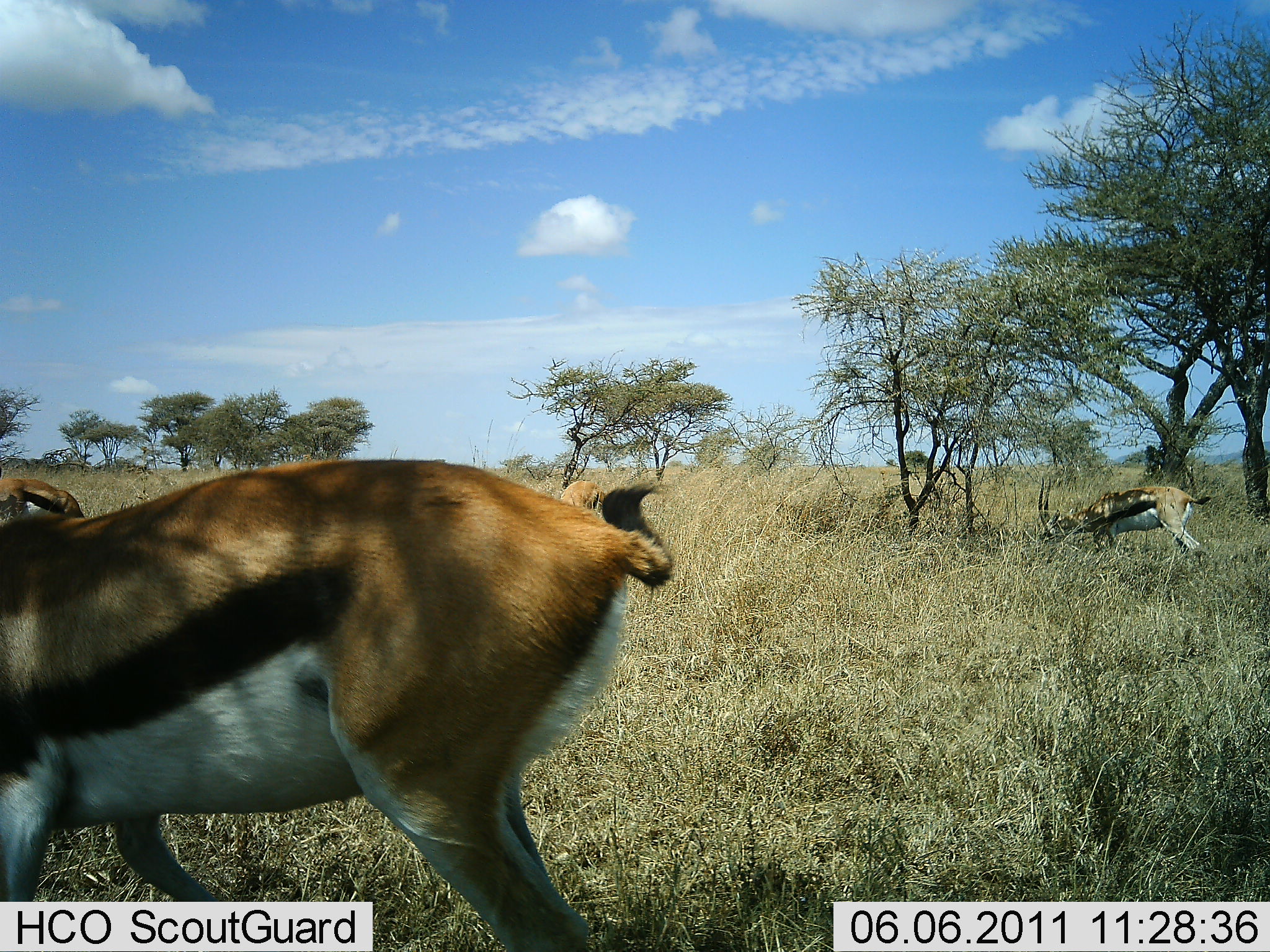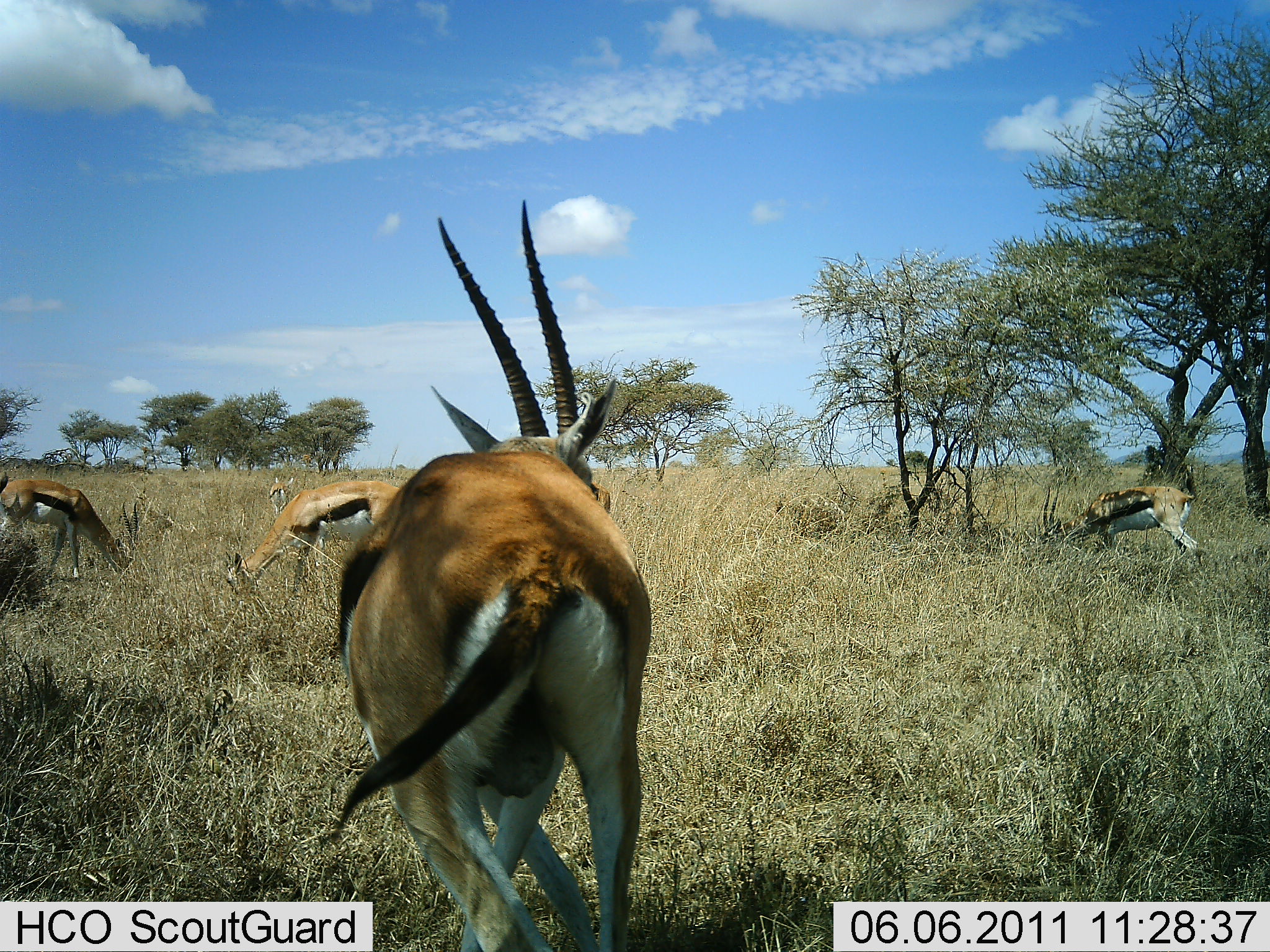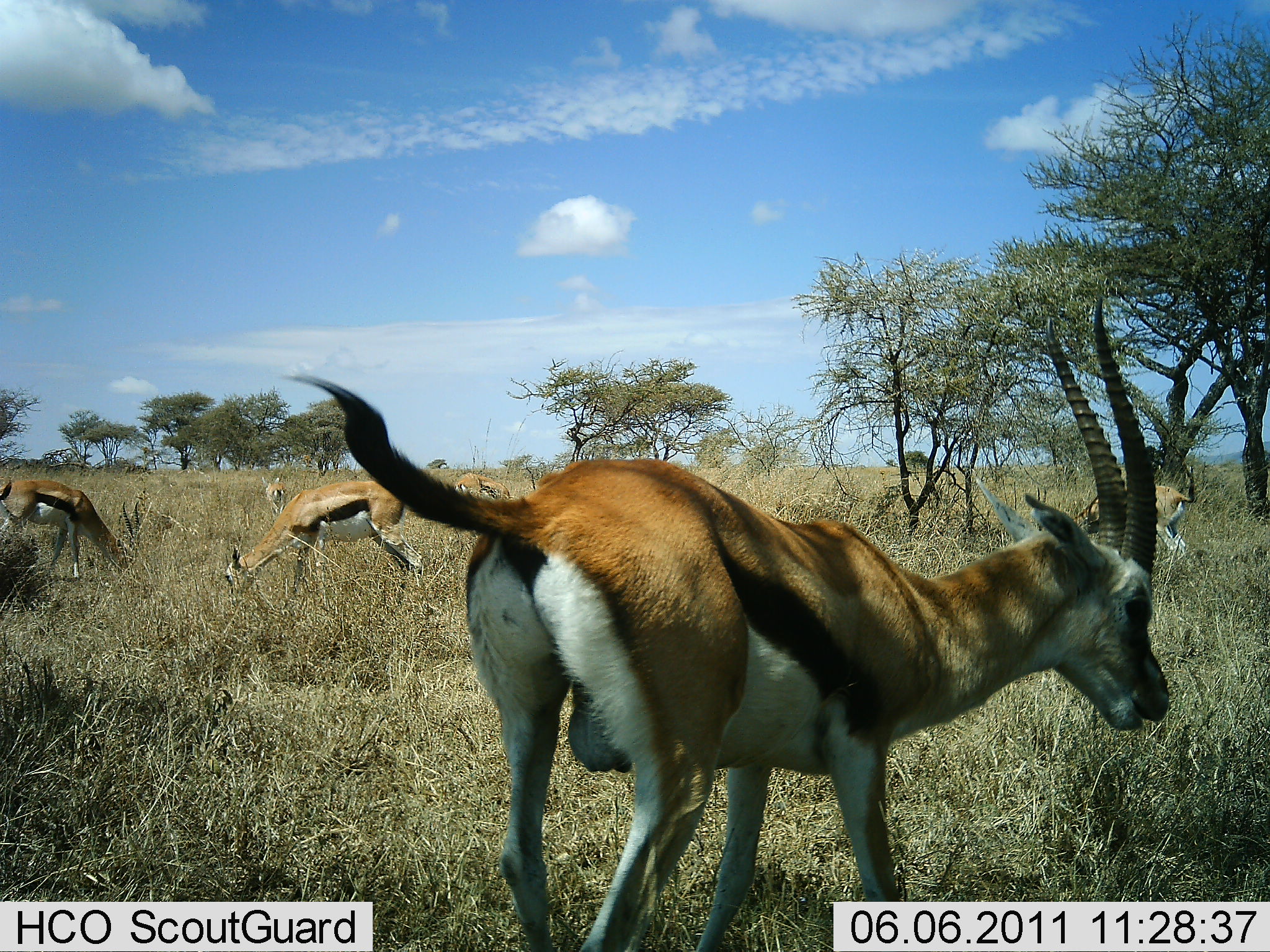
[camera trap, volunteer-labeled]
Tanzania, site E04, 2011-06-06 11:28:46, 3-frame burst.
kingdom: Animalia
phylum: Chordata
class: Mammalia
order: Artiodactyla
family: Bovidae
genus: Eudorcas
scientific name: Eudorcas thomsonii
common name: thomson's gazelle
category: gazellethomsons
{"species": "gazellethomsons (thomson's gazelle) (Eudorcas thomsonii)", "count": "6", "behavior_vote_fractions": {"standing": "64%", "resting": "0%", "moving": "73%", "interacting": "0%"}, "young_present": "0%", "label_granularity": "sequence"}